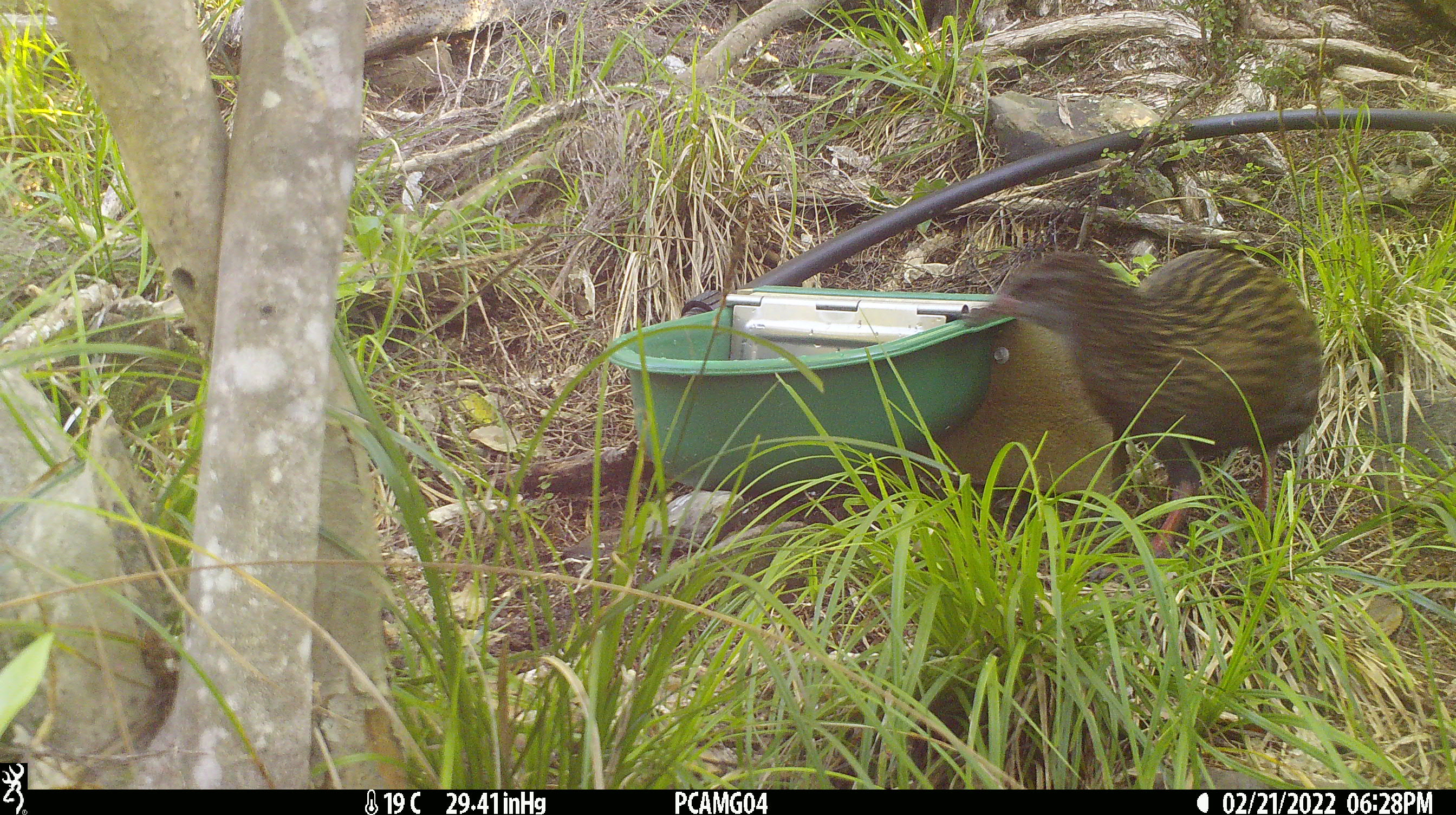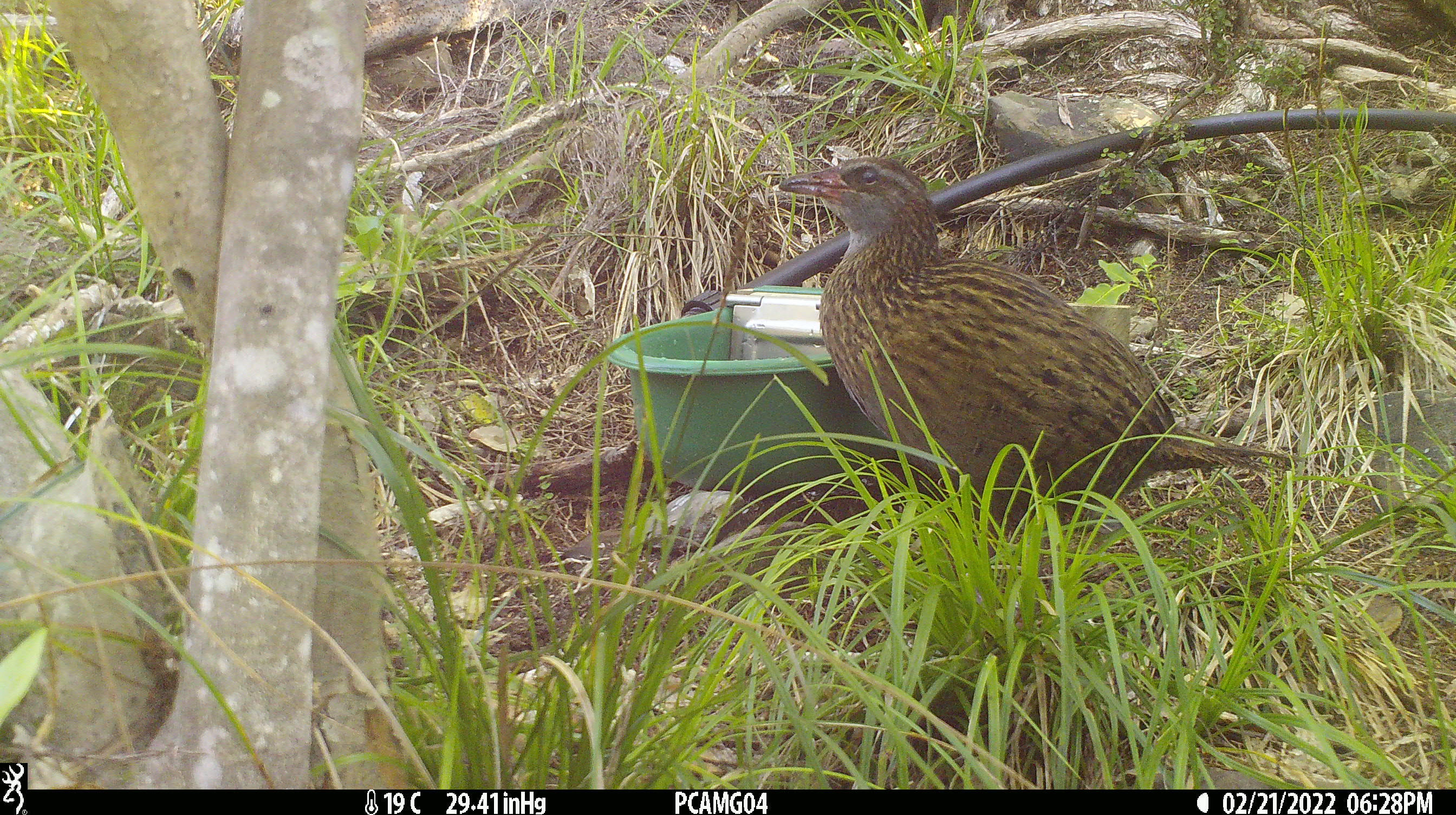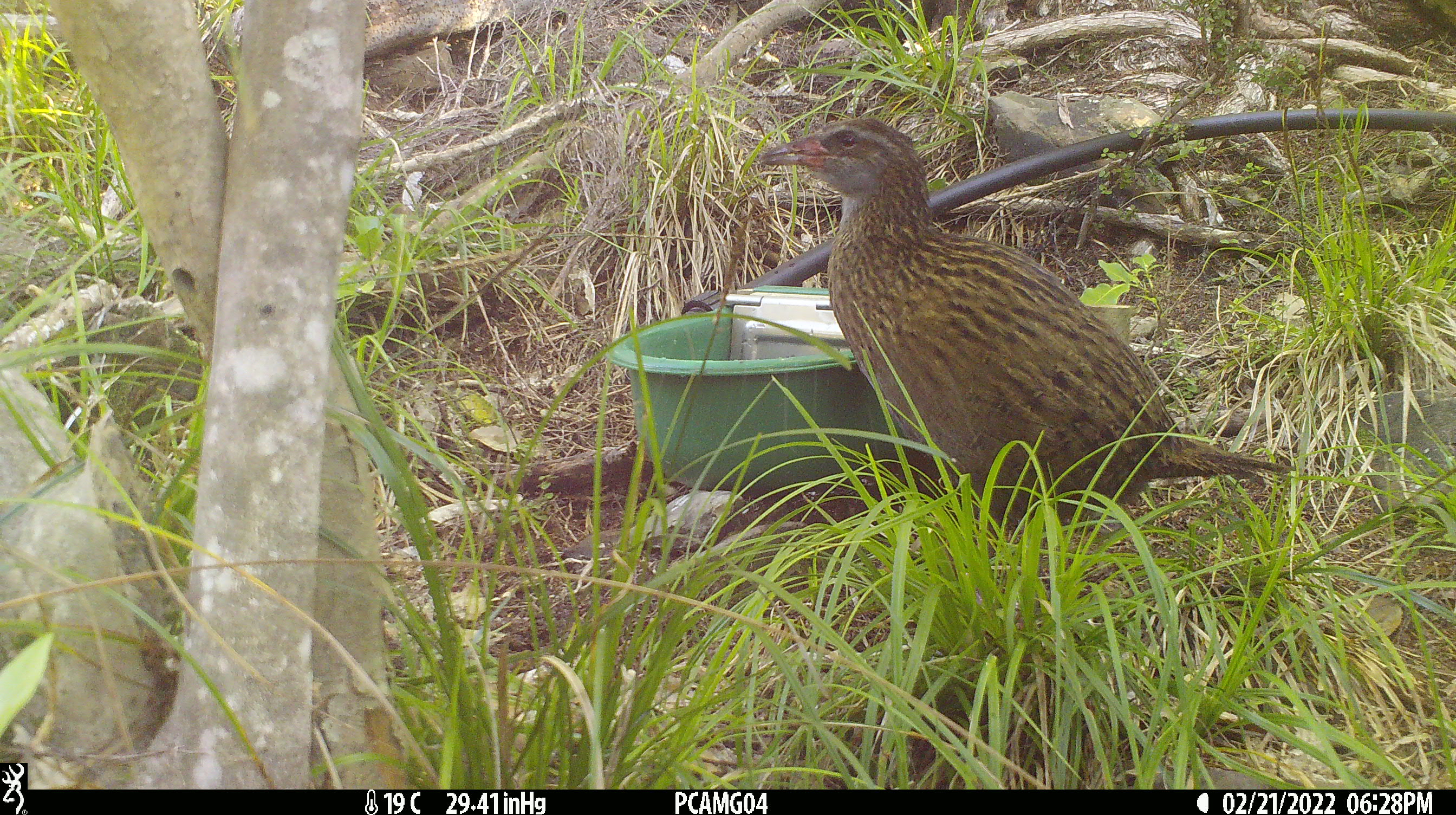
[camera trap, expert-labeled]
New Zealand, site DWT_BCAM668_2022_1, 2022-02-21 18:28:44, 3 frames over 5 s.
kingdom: Animalia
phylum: Chordata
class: Aves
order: Gruiformes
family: Rallidae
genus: Gallirallus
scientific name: Gallirallus australis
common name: weka